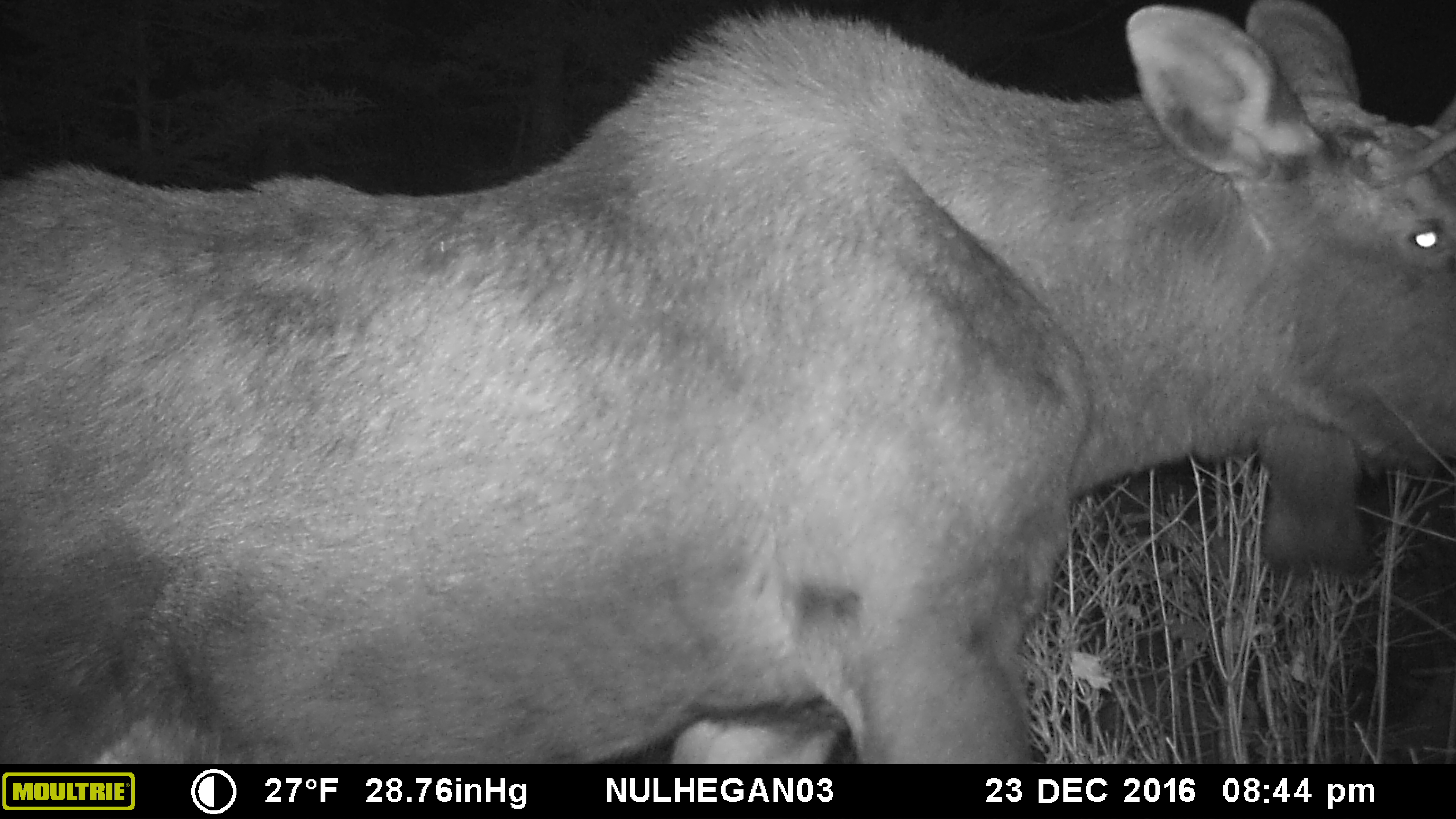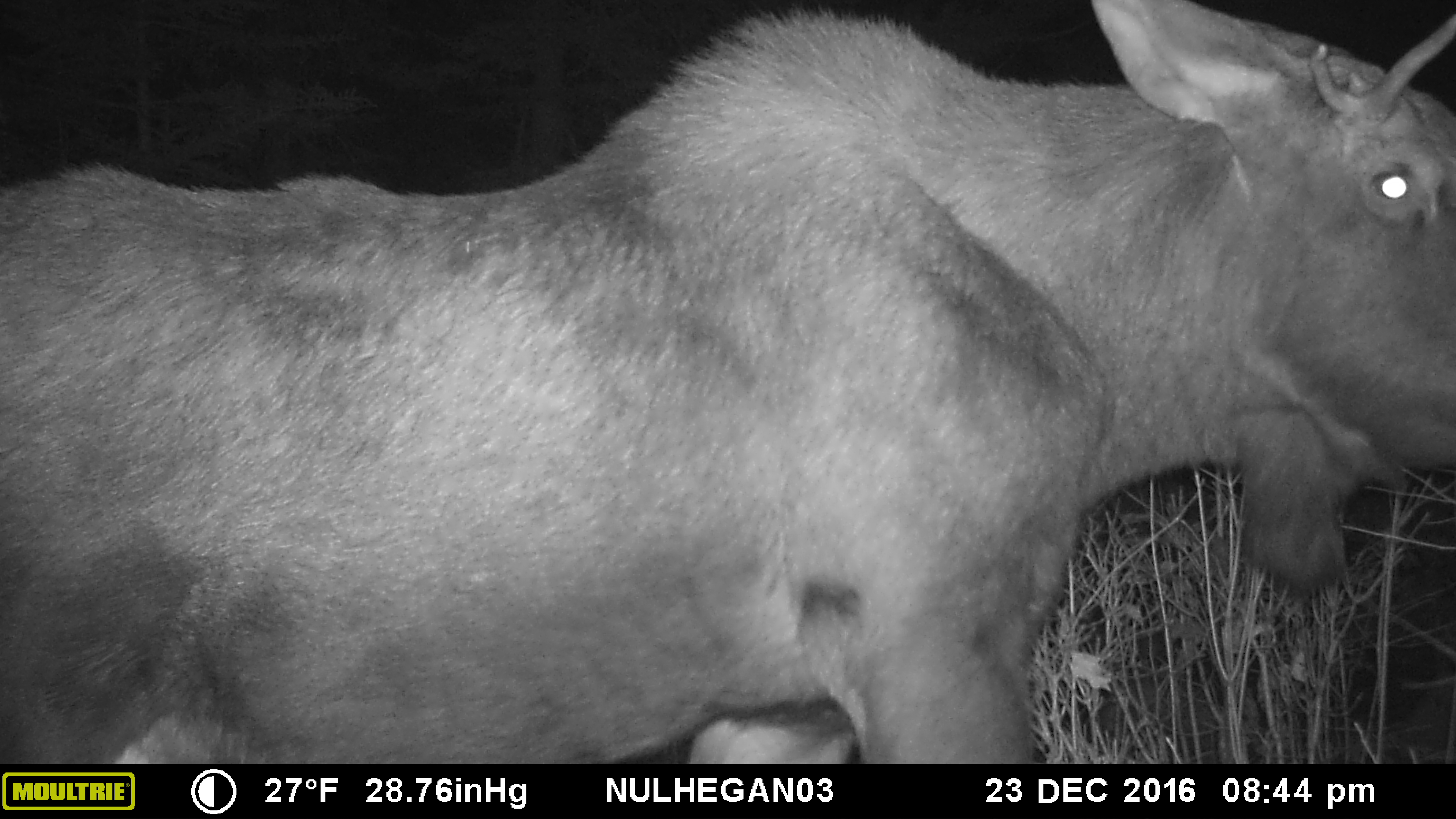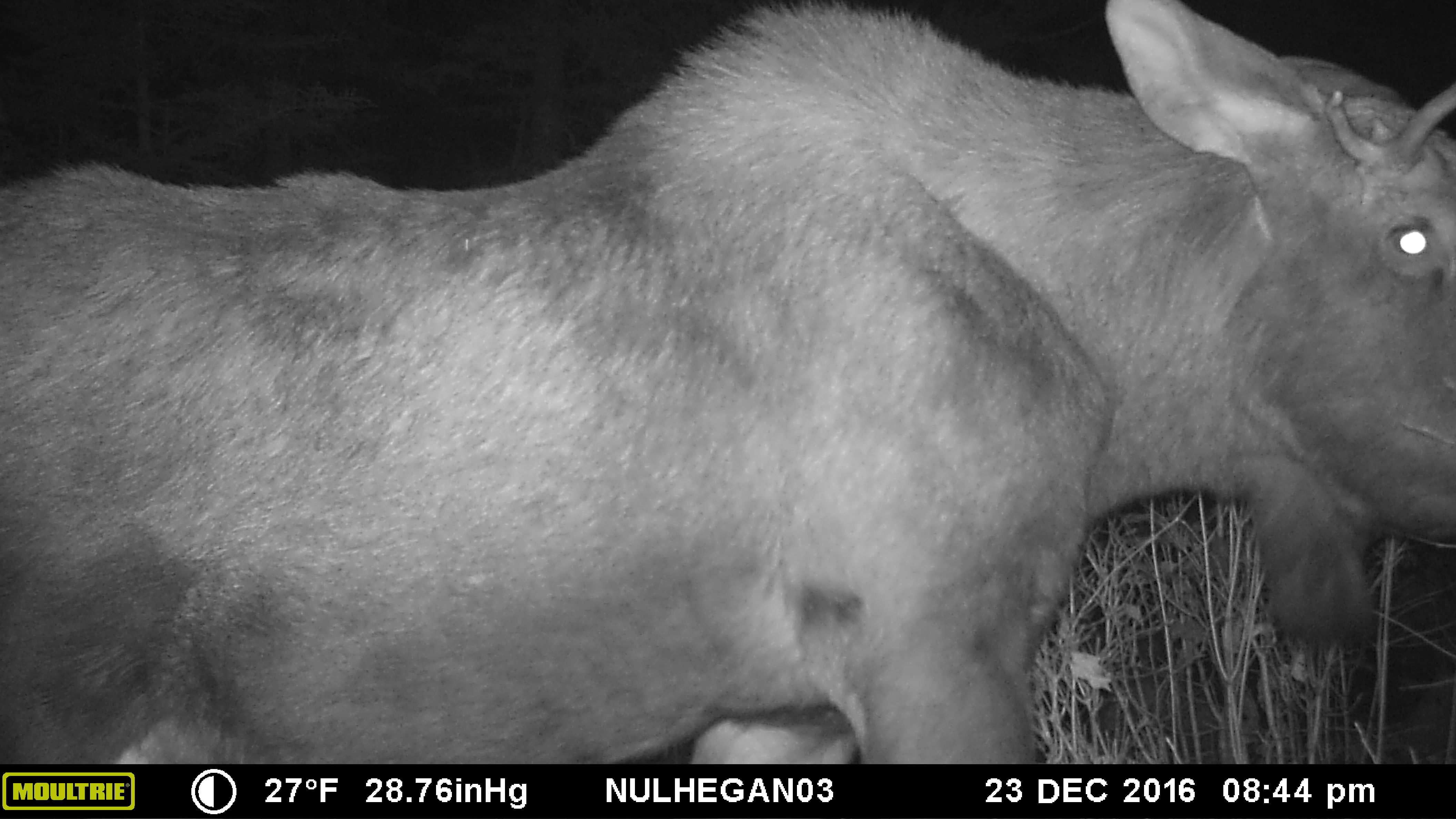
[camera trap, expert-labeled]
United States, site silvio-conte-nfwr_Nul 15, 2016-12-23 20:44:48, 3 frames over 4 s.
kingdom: Animalia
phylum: Chordata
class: Mammalia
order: Artiodactyla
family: Cervidae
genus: Alces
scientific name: Alces alces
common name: moose